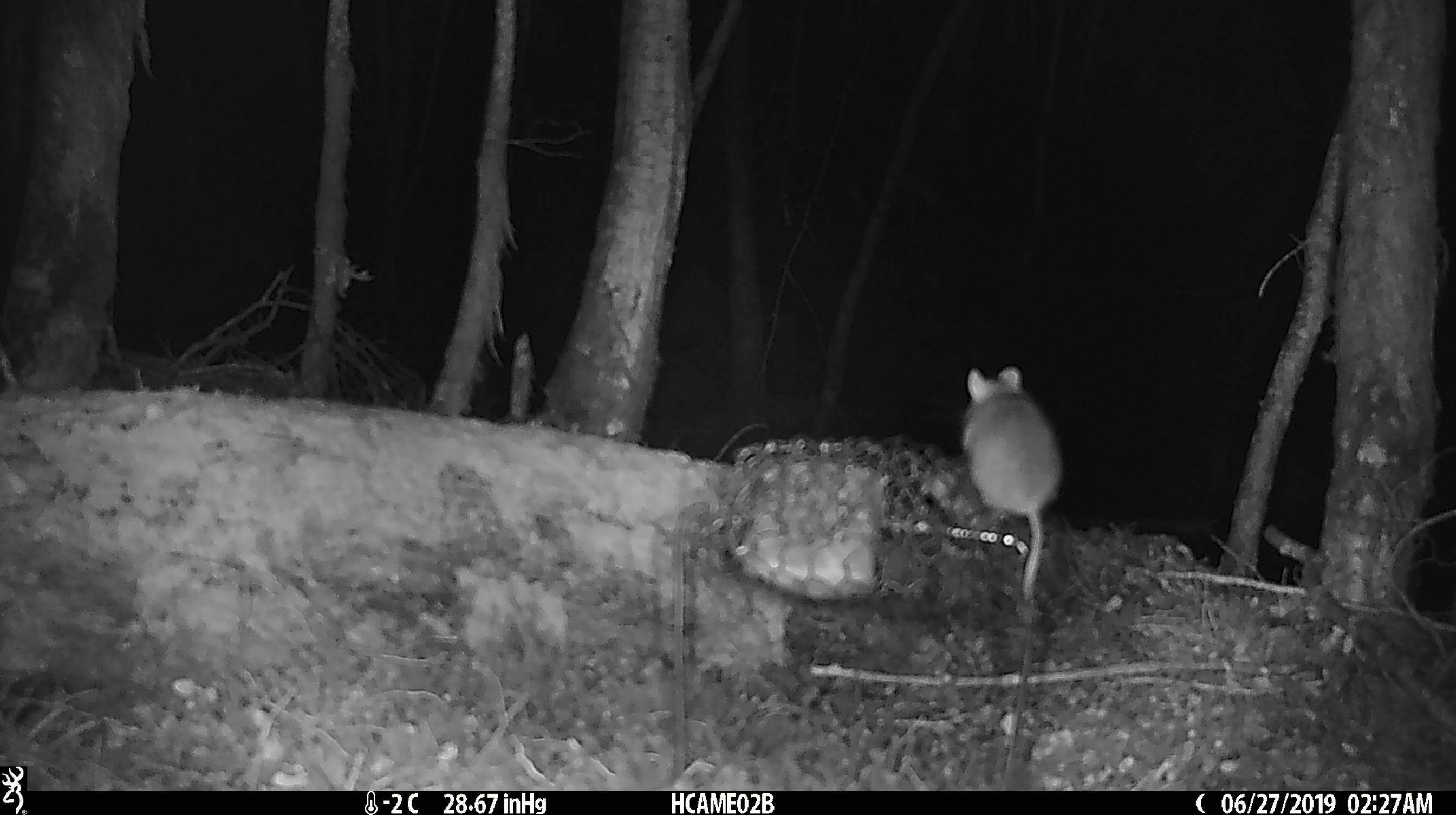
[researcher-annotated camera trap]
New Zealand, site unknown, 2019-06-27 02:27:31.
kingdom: Animalia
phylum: Chordata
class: Mammalia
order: Rodentia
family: Muridae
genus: Mus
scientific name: Mus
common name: mouse